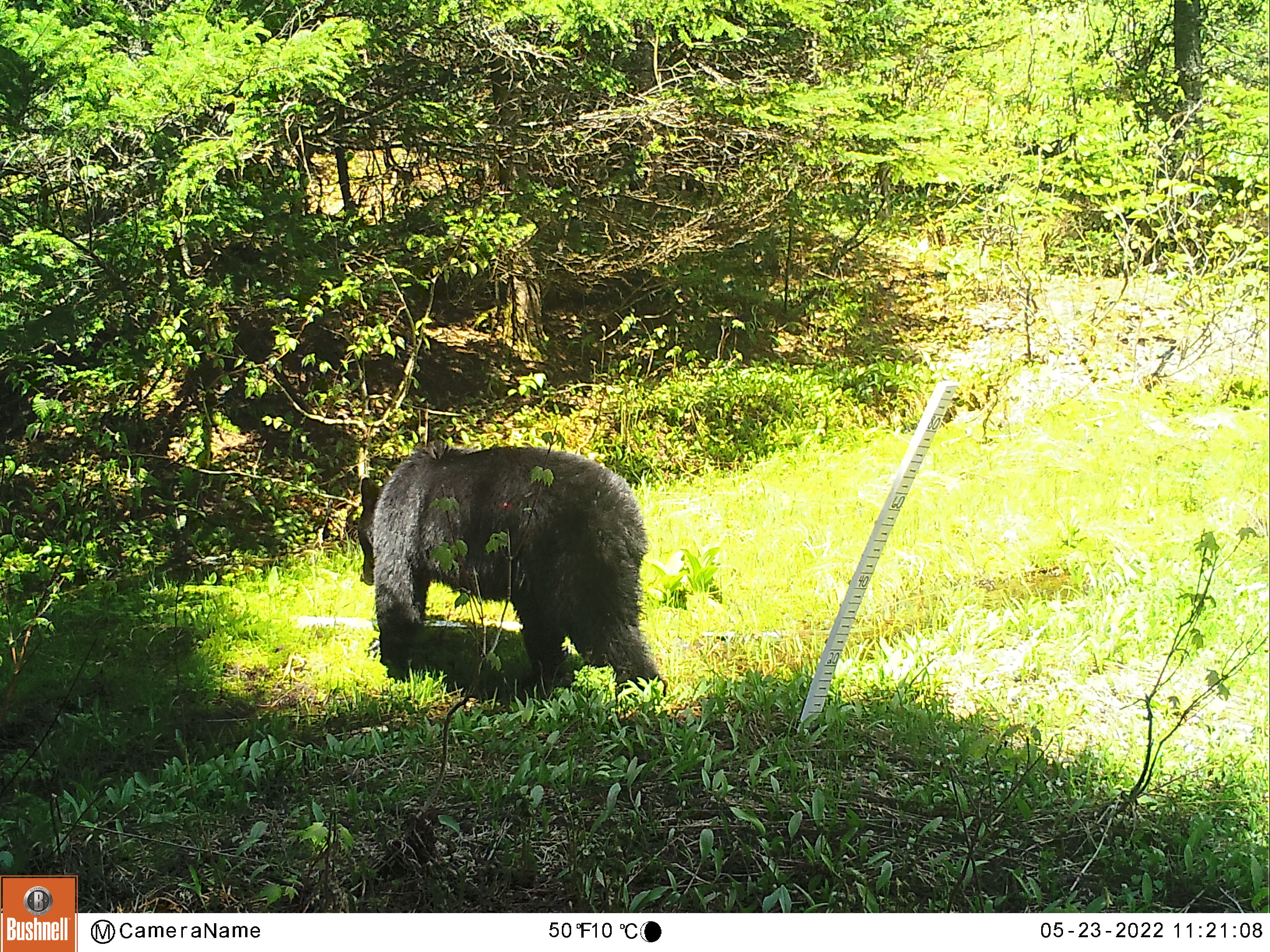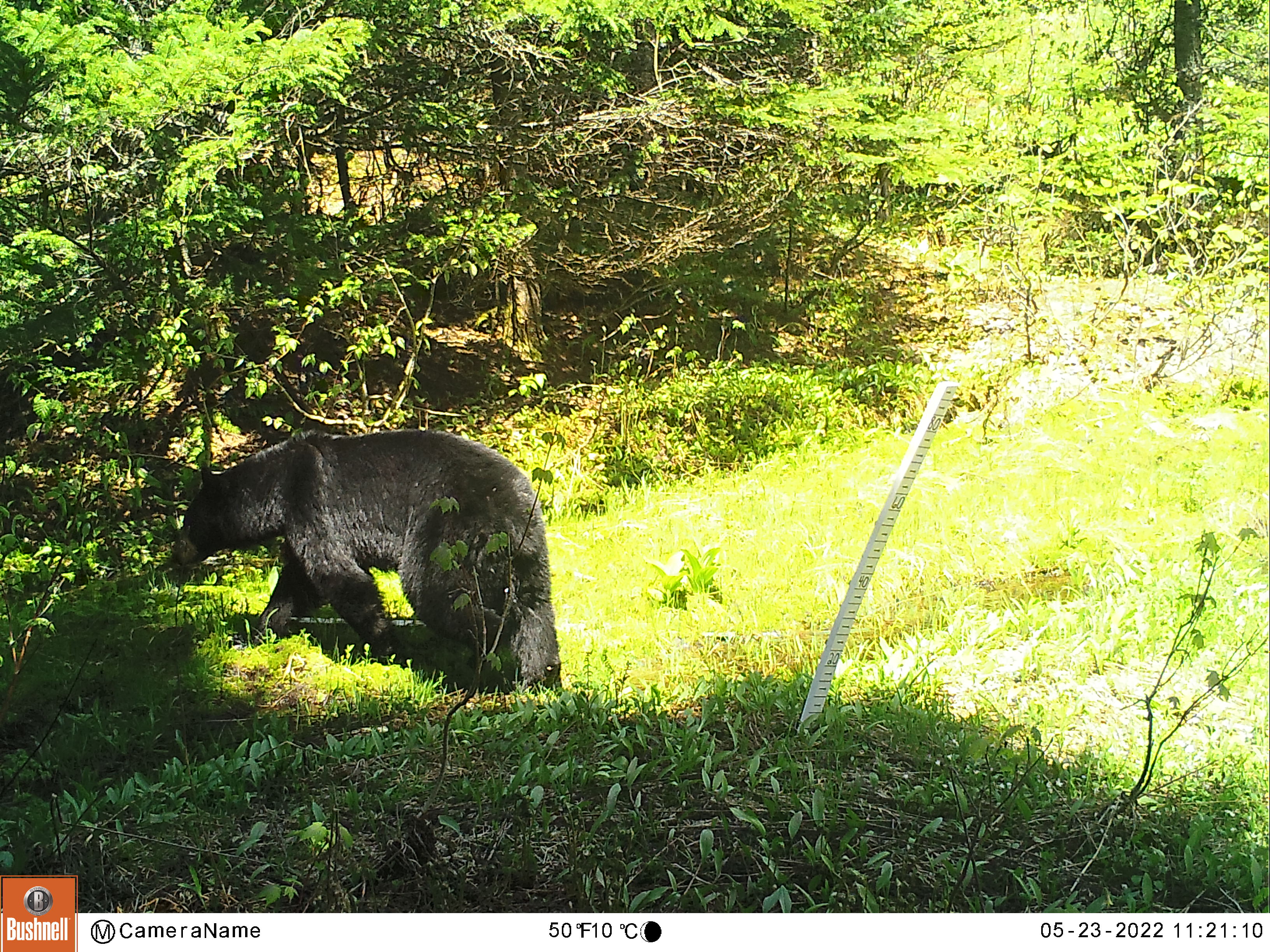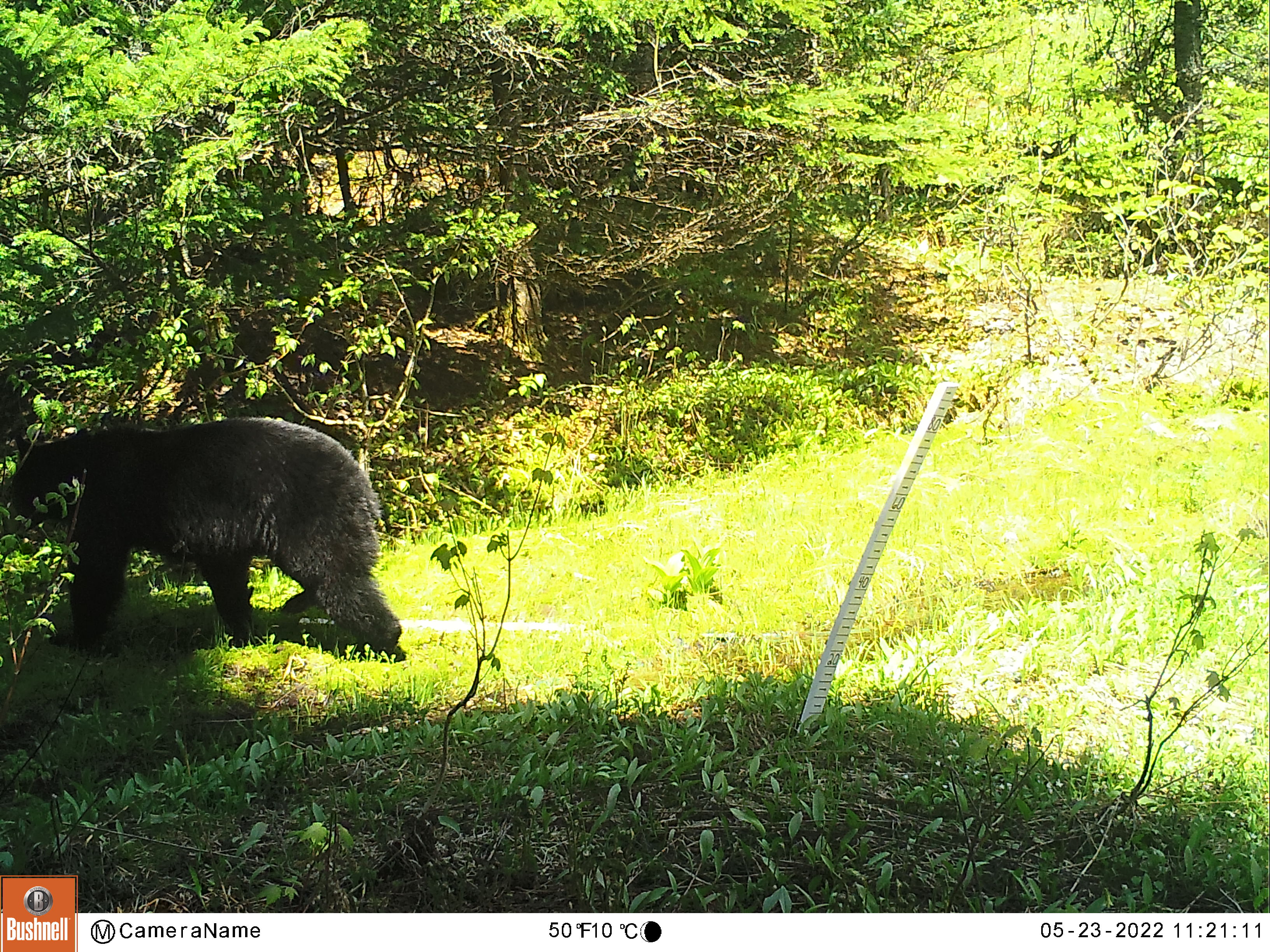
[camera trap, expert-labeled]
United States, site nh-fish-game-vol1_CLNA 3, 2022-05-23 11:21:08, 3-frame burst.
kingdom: Animalia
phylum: Chordata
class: Mammalia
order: Carnivora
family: Ursidae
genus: Ursus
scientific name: Ursus americanus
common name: black bear